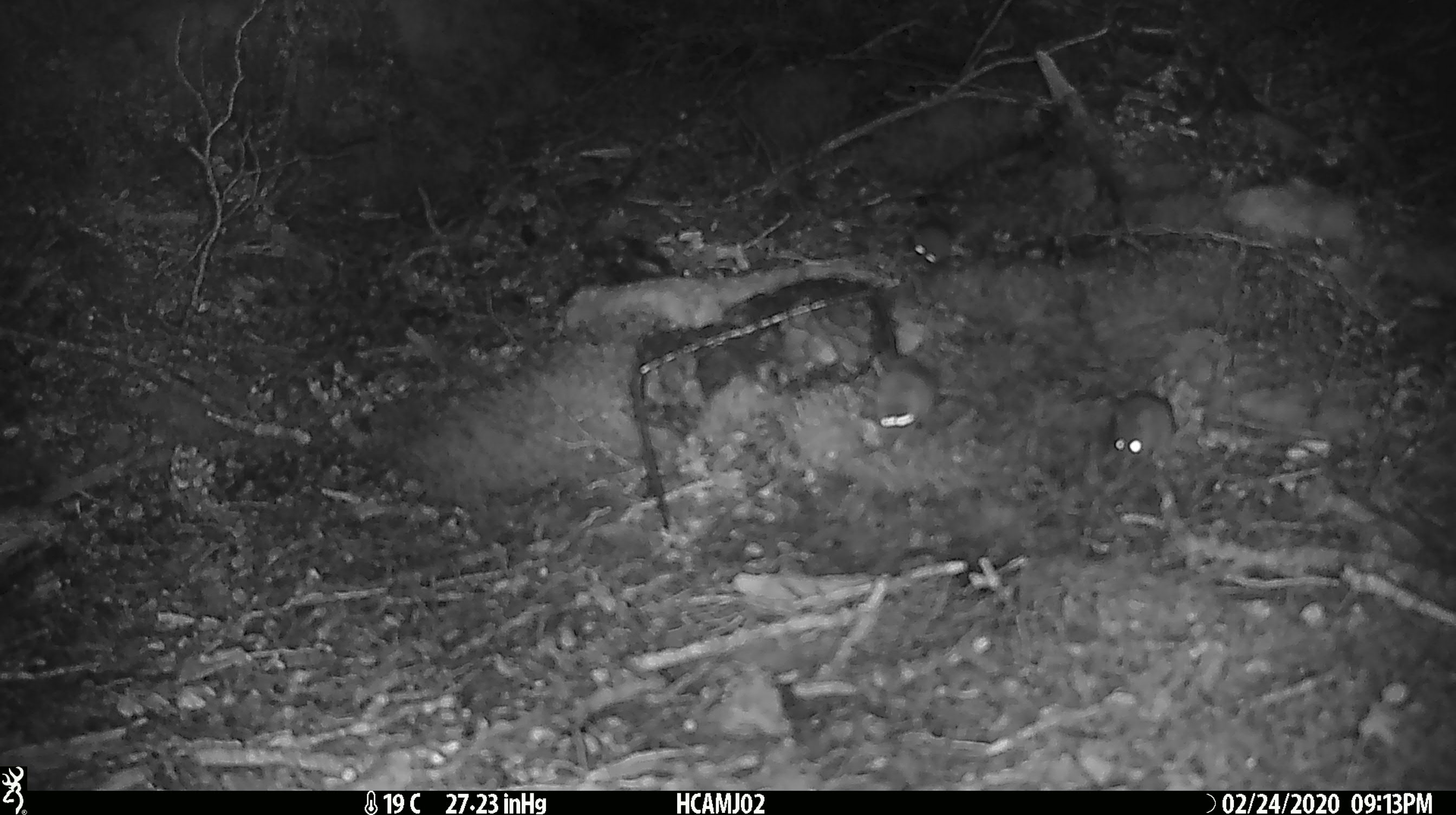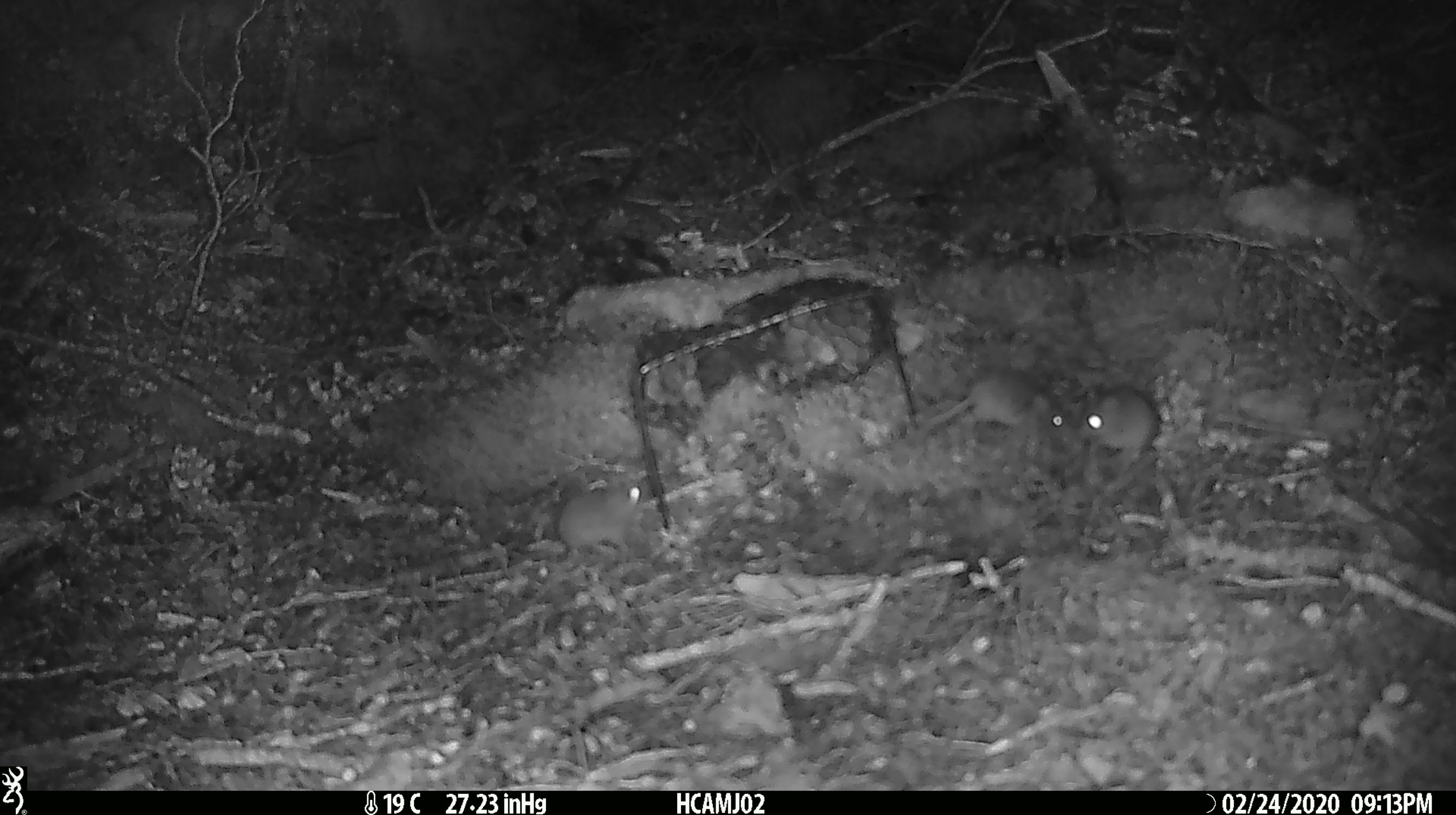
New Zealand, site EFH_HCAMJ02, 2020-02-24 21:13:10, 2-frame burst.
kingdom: Animalia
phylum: Chordata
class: Mammalia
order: Rodentia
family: Muridae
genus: Mus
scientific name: Mus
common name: mouse